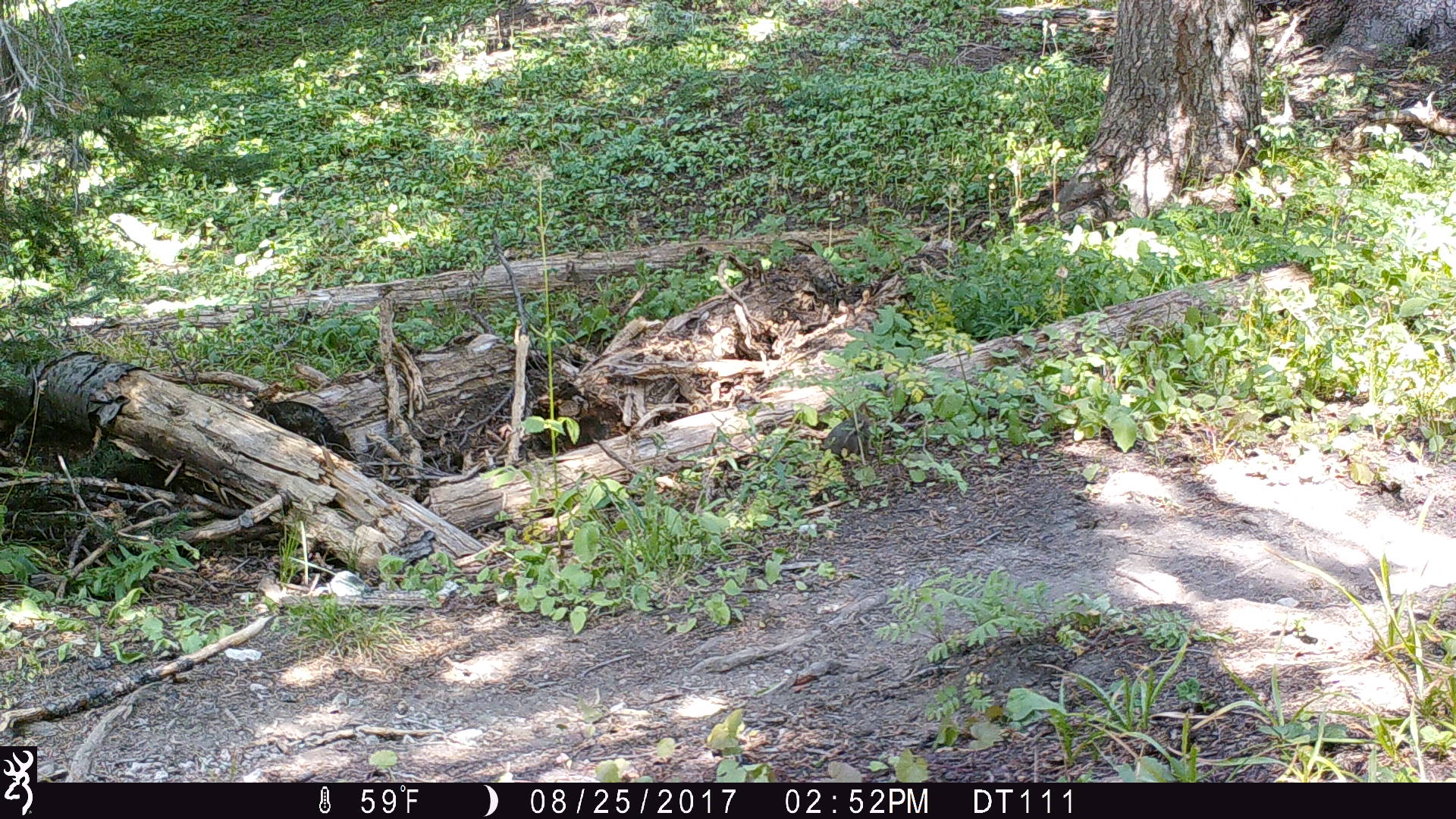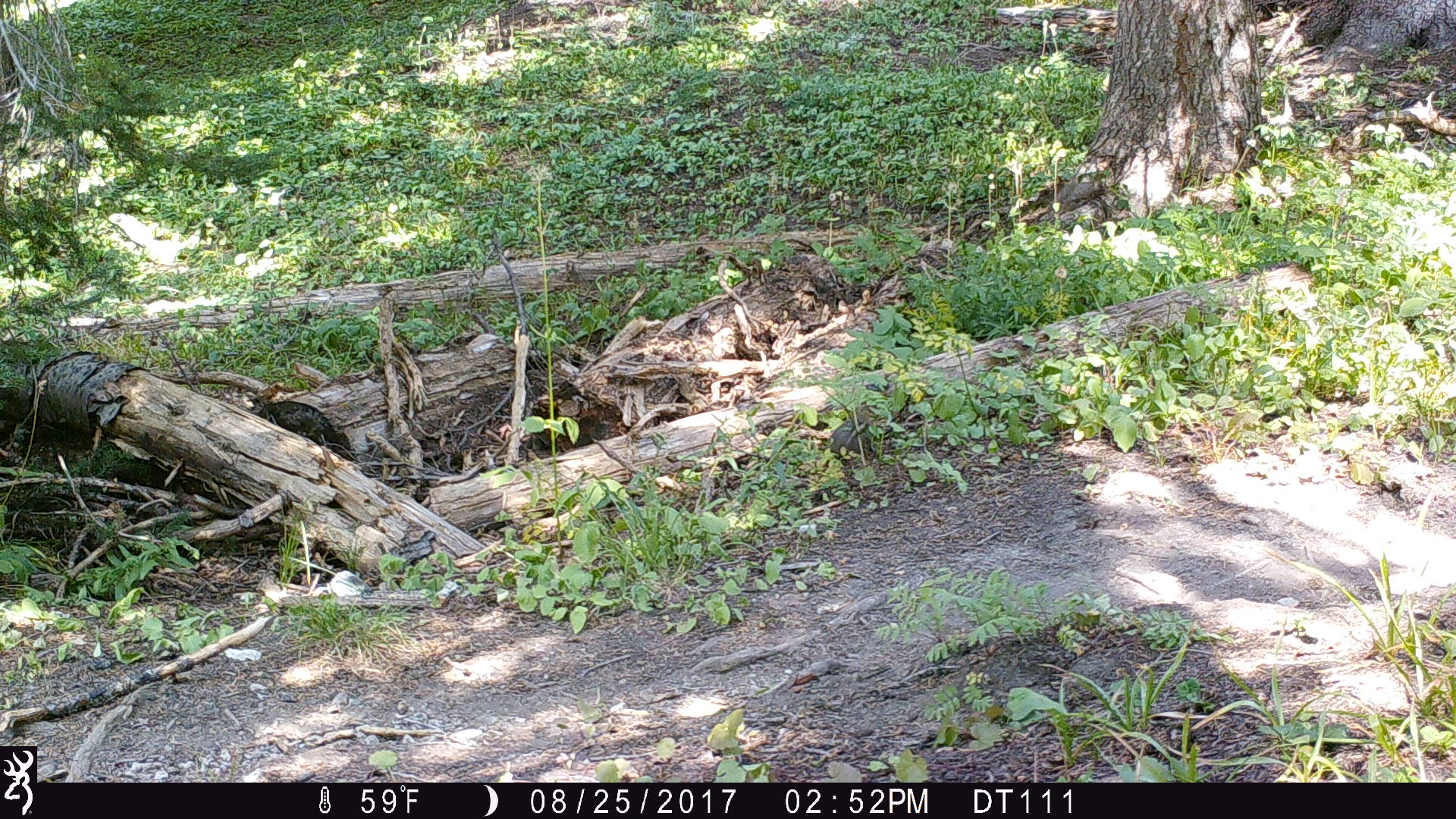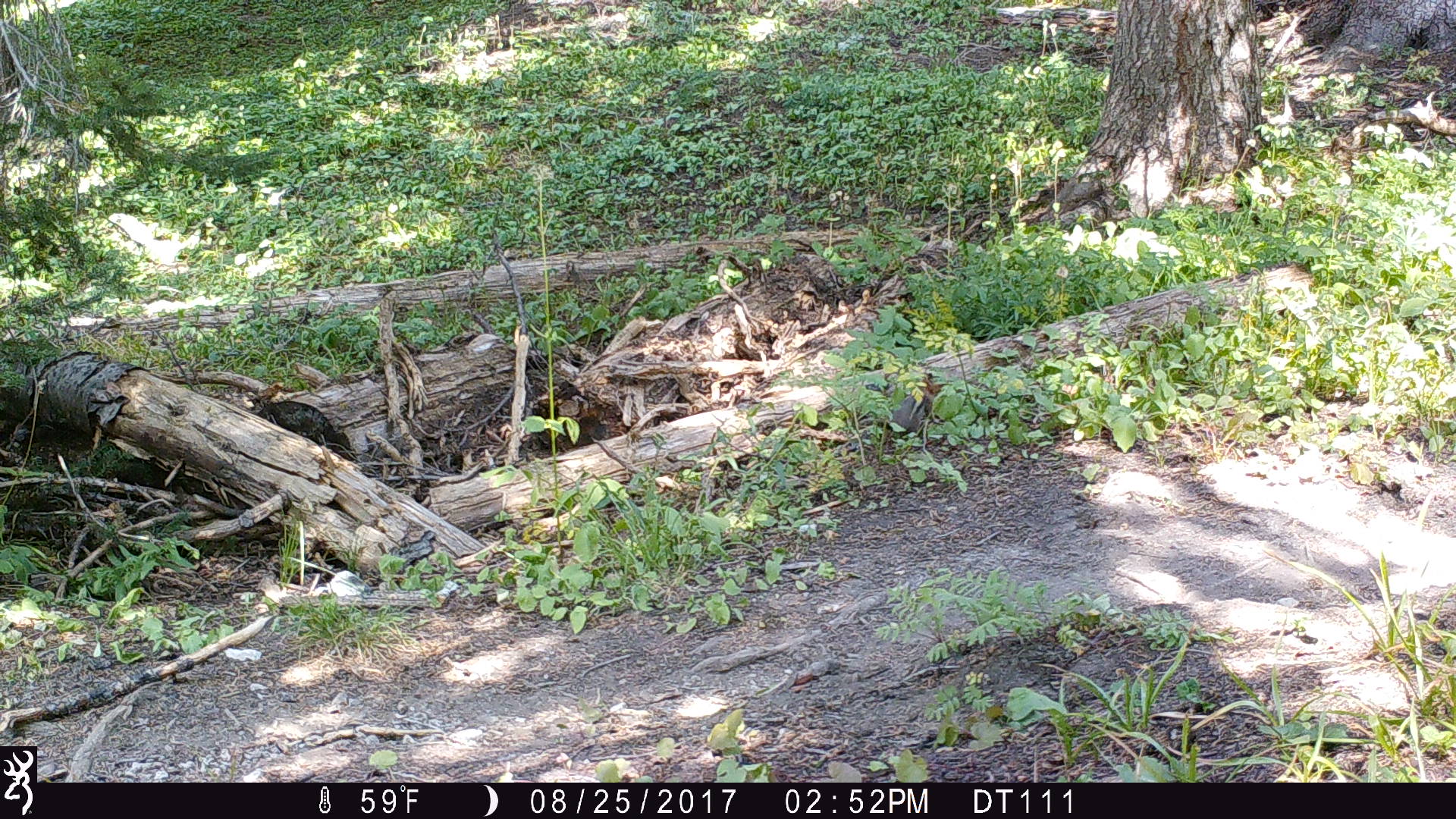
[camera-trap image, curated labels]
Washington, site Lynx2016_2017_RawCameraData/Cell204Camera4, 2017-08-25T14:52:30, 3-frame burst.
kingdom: Animalia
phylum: Chordata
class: Mammalia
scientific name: Mammalia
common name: small mammal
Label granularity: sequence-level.